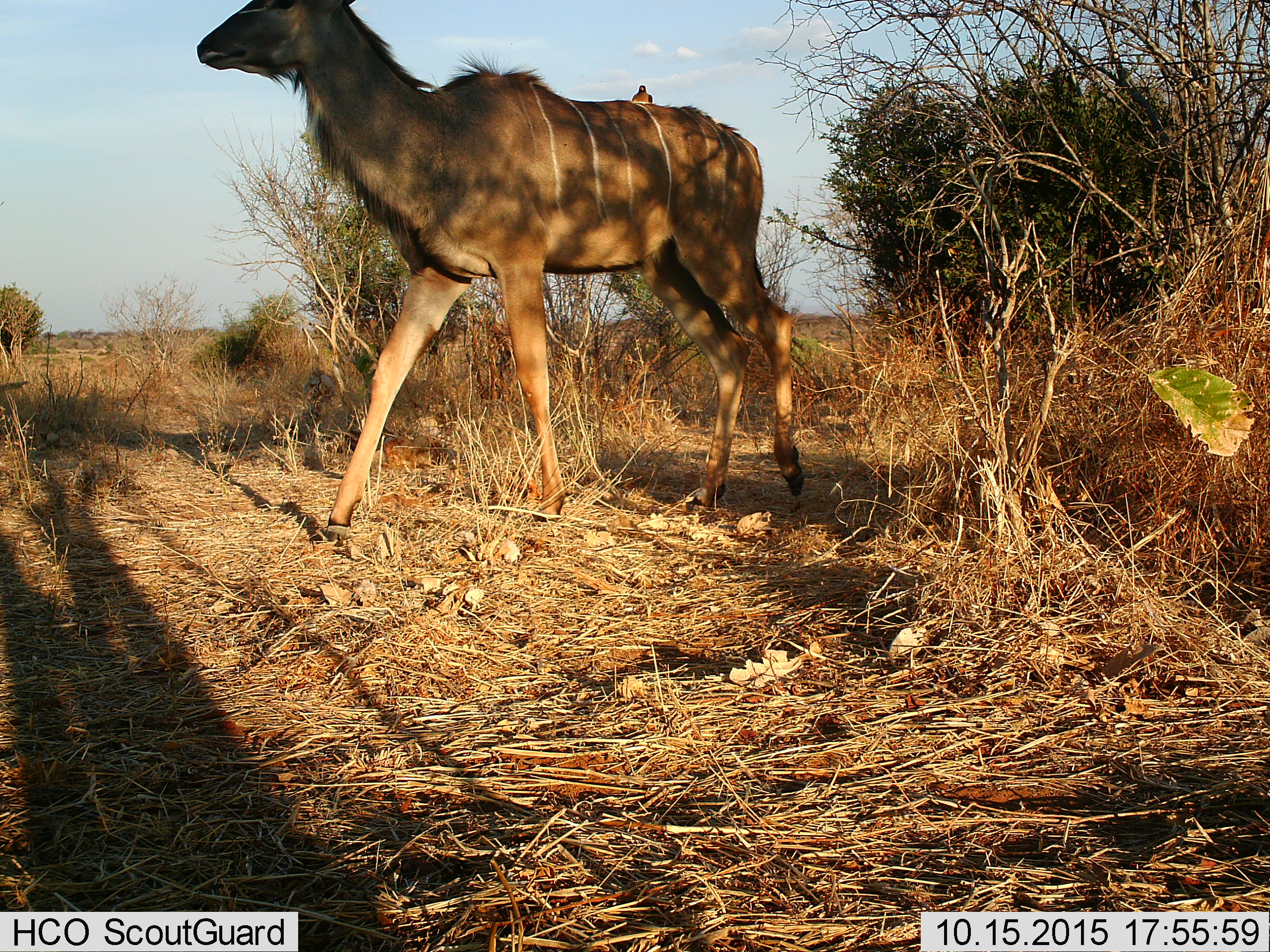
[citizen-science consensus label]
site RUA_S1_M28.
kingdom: Animalia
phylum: Chordata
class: Aves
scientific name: Aves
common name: bird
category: birdother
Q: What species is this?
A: Birdother (bird) (Aves).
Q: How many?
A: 1.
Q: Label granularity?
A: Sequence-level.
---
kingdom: Animalia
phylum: Chordata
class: Mammalia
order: Artiodactyla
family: Bovidae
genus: Tragelaphus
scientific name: Tragelaphus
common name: kudu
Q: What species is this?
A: Kudu (Tragelaphus).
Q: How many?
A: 1.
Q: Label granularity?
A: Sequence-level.